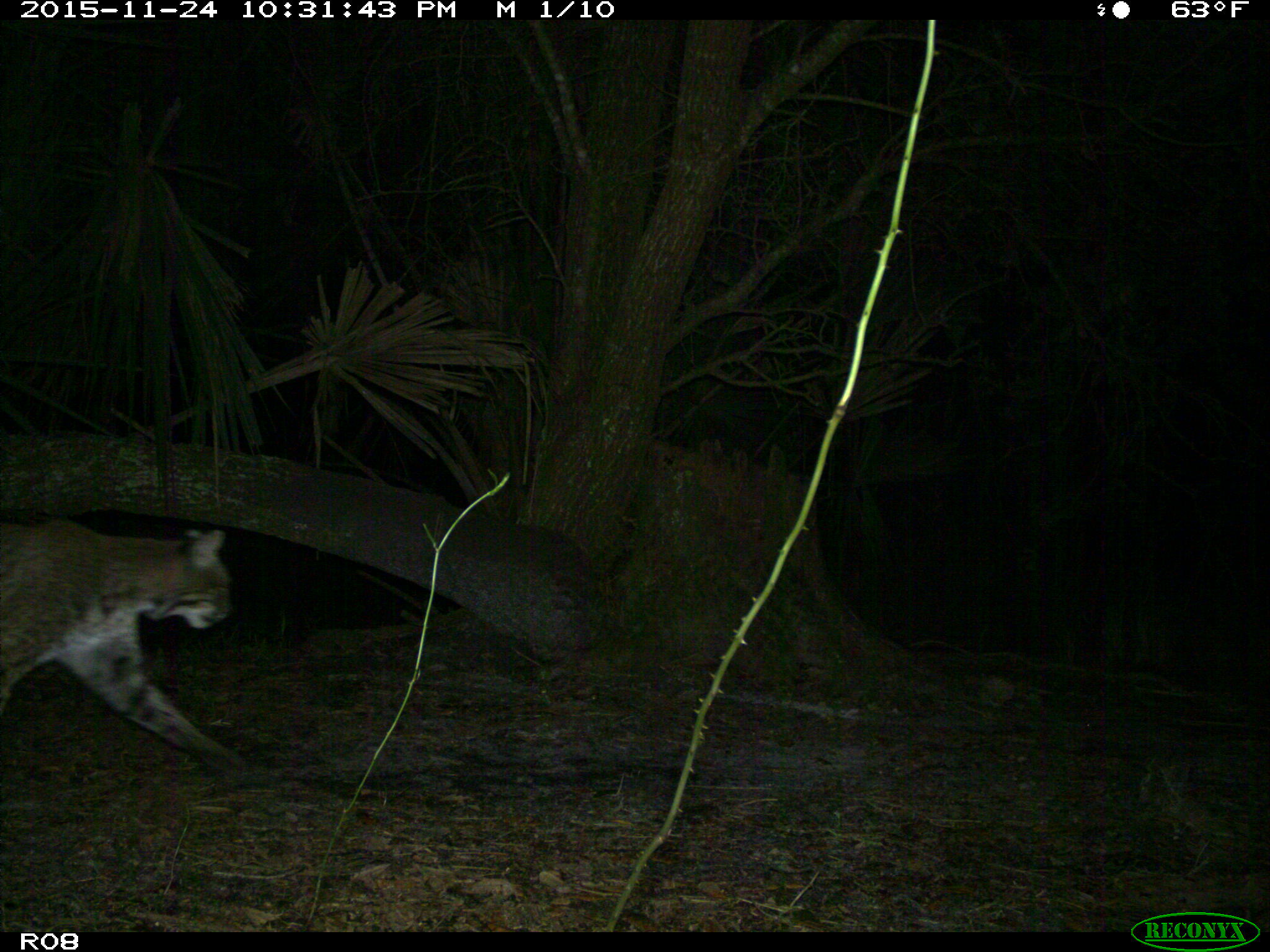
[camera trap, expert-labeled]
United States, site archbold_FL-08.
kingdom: Animalia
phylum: Chordata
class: Mammalia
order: Carnivora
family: Felidae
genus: Lynx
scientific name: Lynx rufus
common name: bobcat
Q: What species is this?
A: Lynx rufus (bobcat).